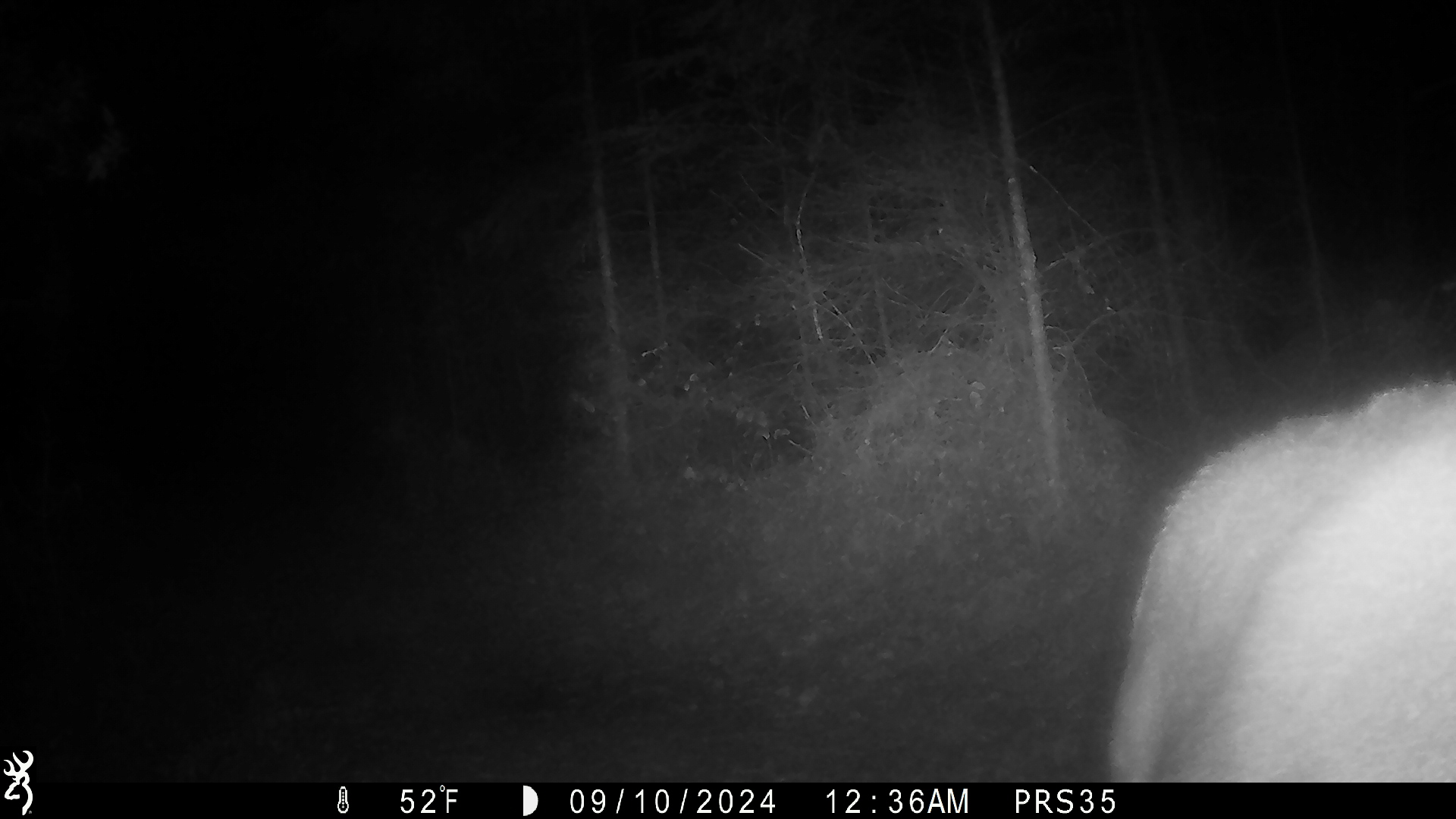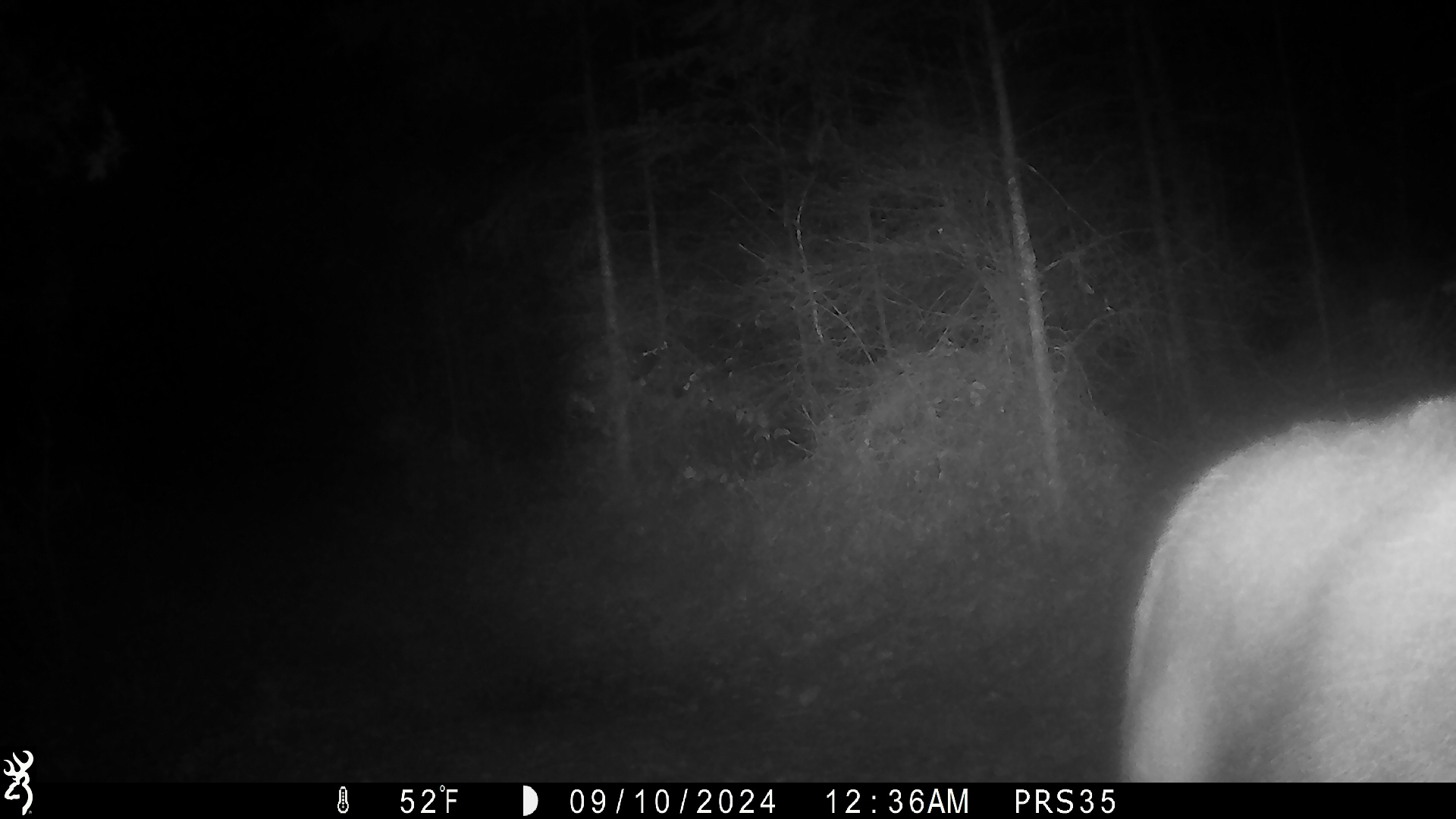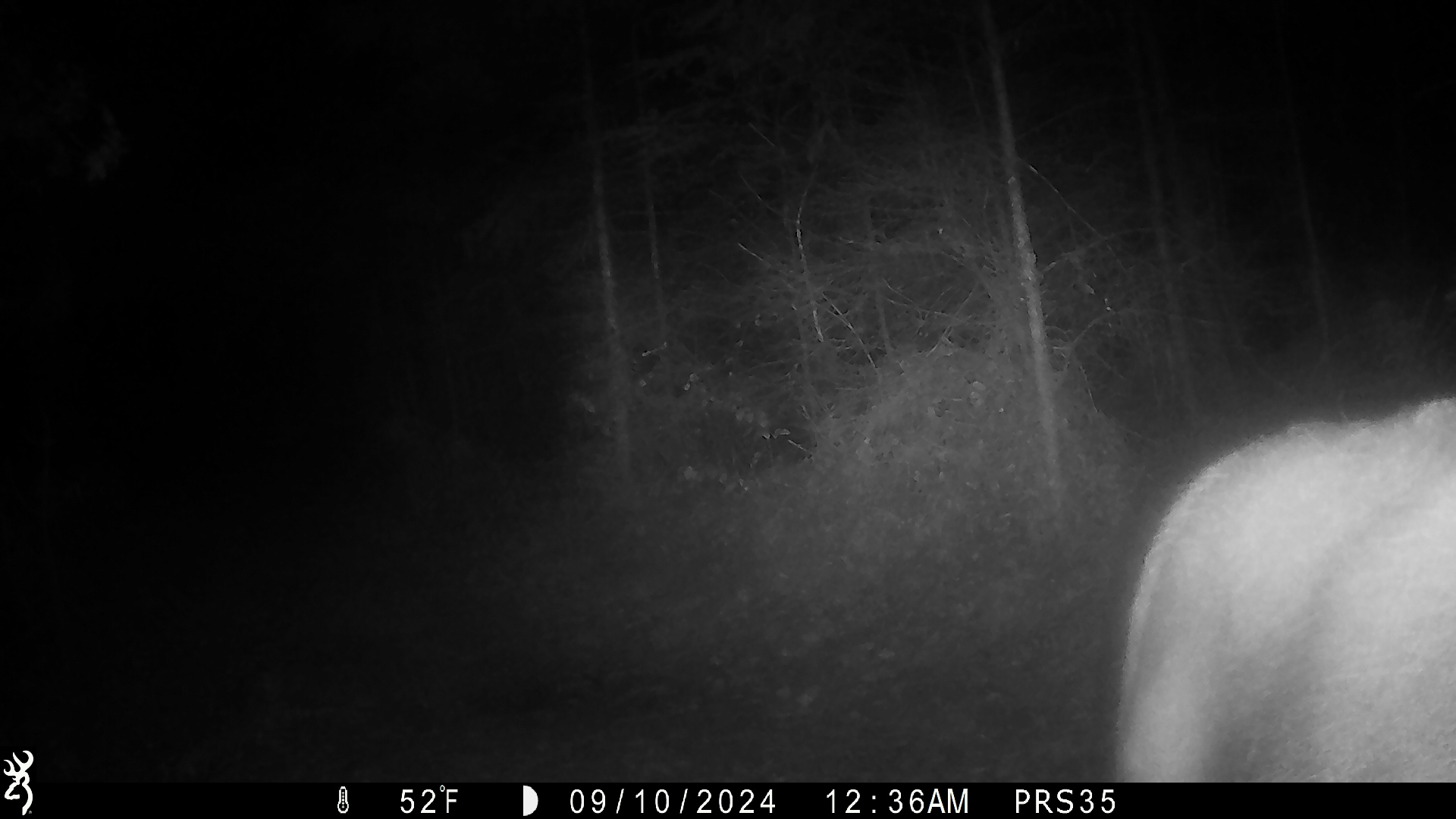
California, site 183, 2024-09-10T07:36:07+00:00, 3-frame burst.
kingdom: Animalia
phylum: Chordata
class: Mammalia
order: Artiodactyla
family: Cervidae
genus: Odocoileus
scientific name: Odocoileus hemionus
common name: mule deer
Mule deer (Odocoileus hemionus).